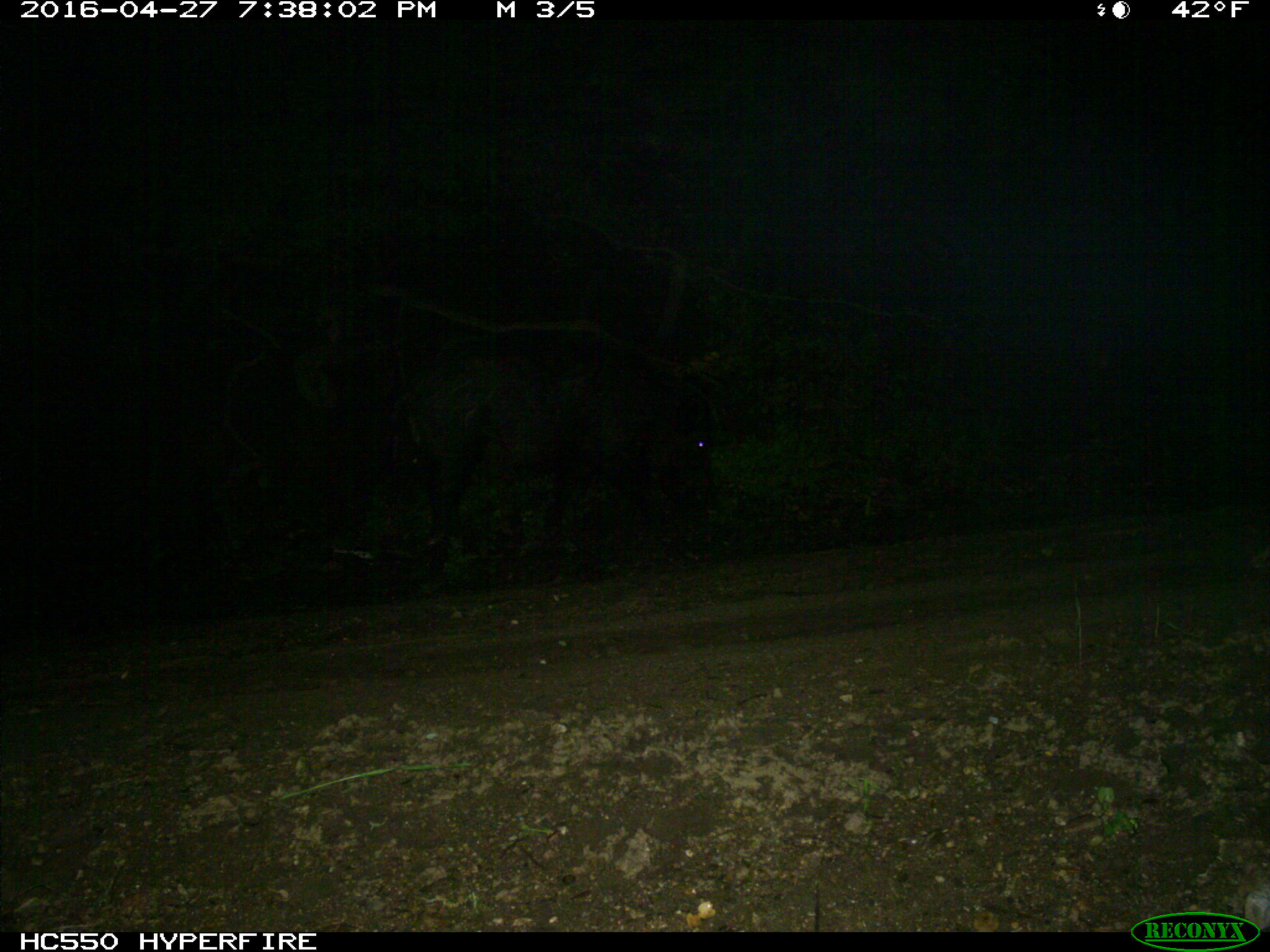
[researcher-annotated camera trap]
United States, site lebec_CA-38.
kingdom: Animalia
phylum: Chordata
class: Mammalia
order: Artiodactyla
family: Suidae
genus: Sus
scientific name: Sus scrofa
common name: wild boar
Sus scrofa (wild boar).